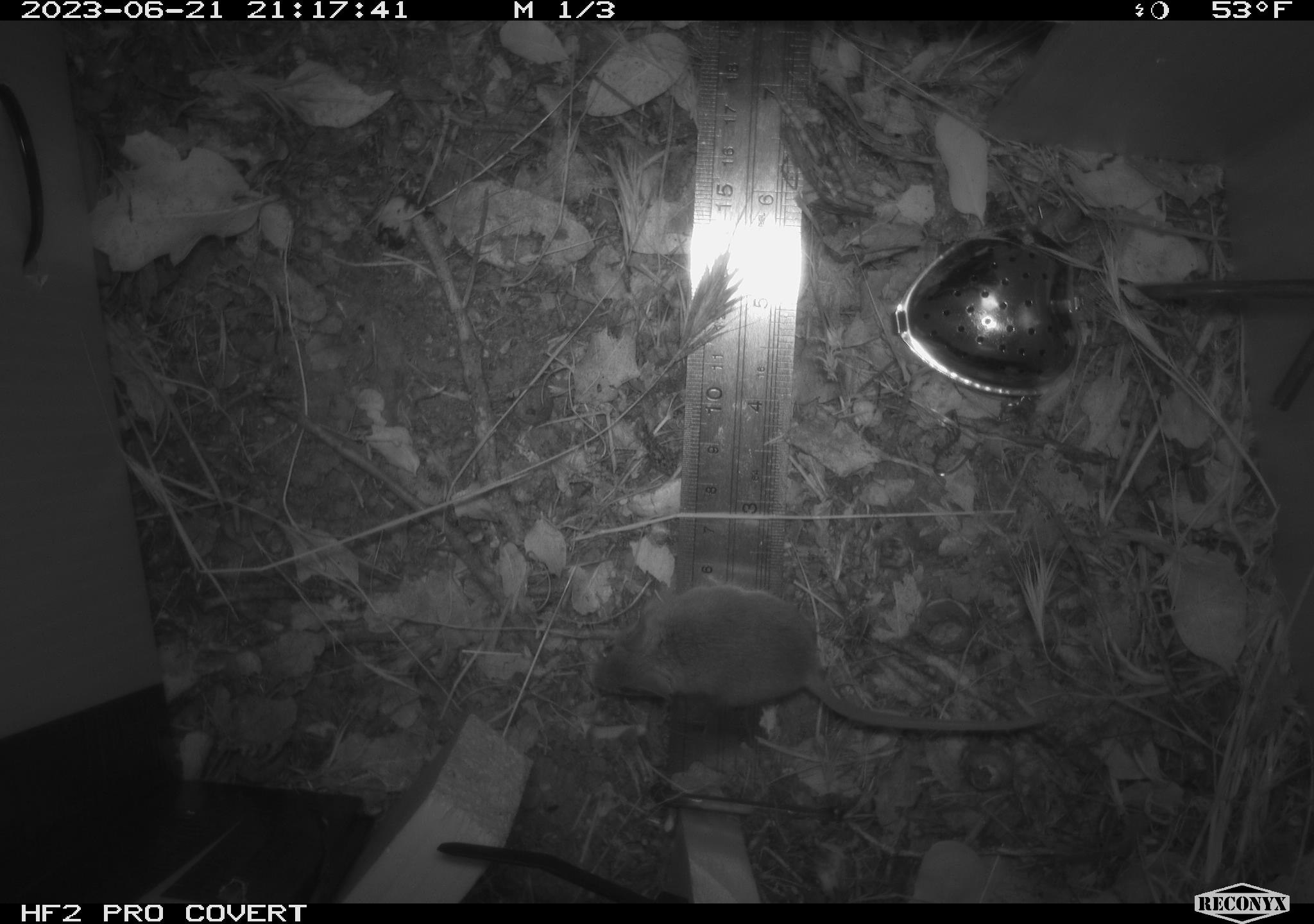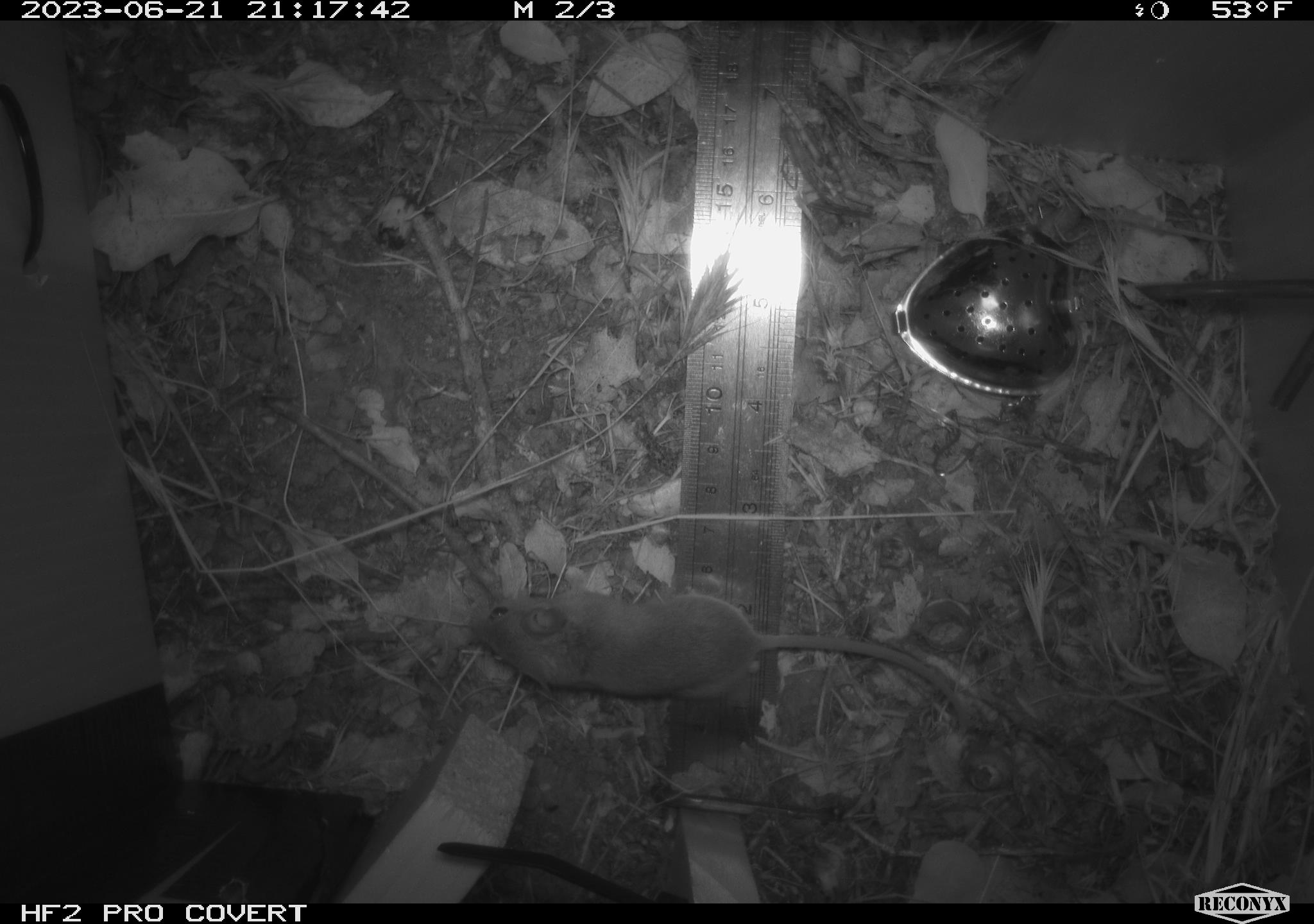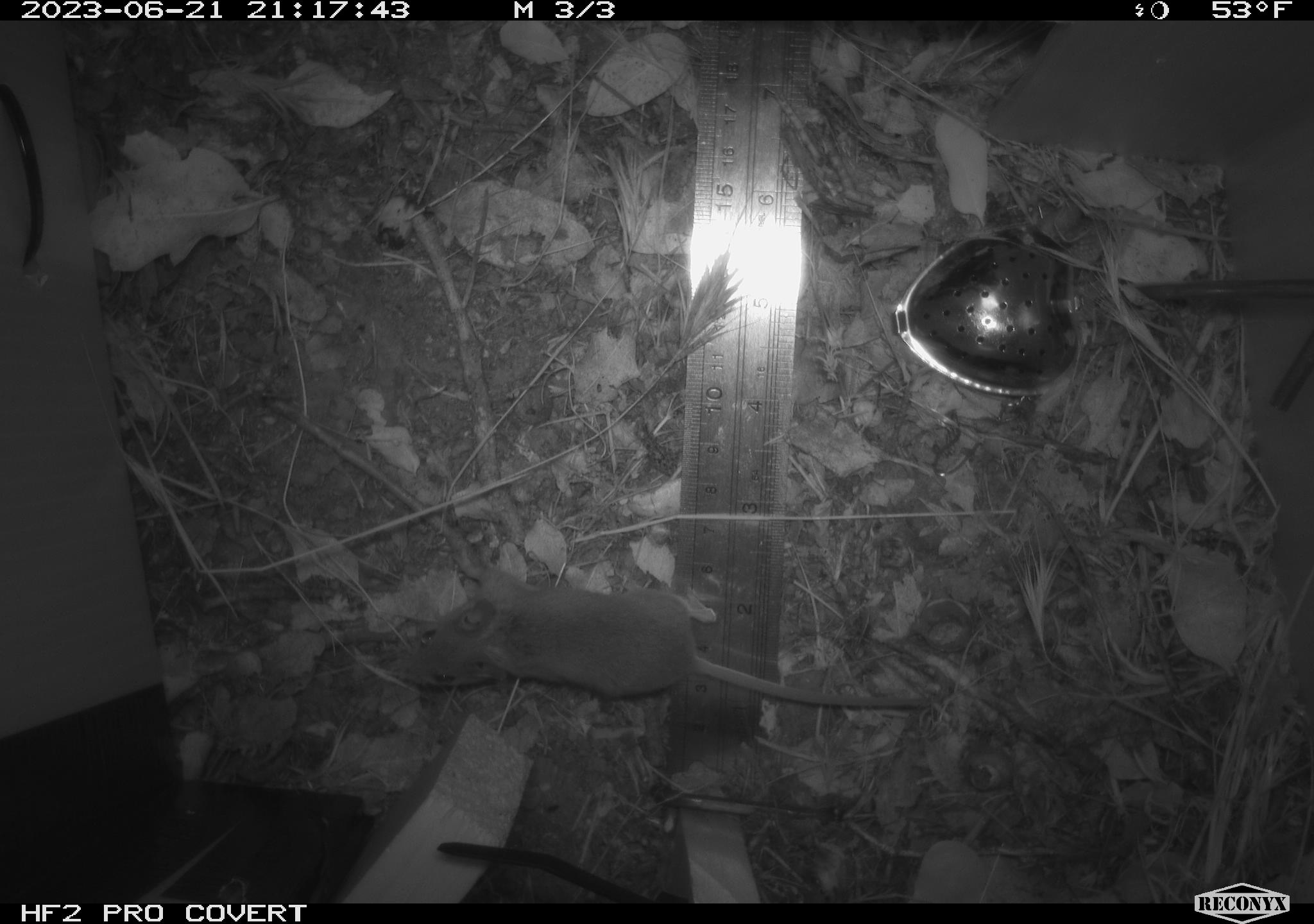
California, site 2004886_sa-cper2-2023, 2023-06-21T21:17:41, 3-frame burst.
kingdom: Animalia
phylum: Chordata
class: Mammalia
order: Rodentia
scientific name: Rodentia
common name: mouse species